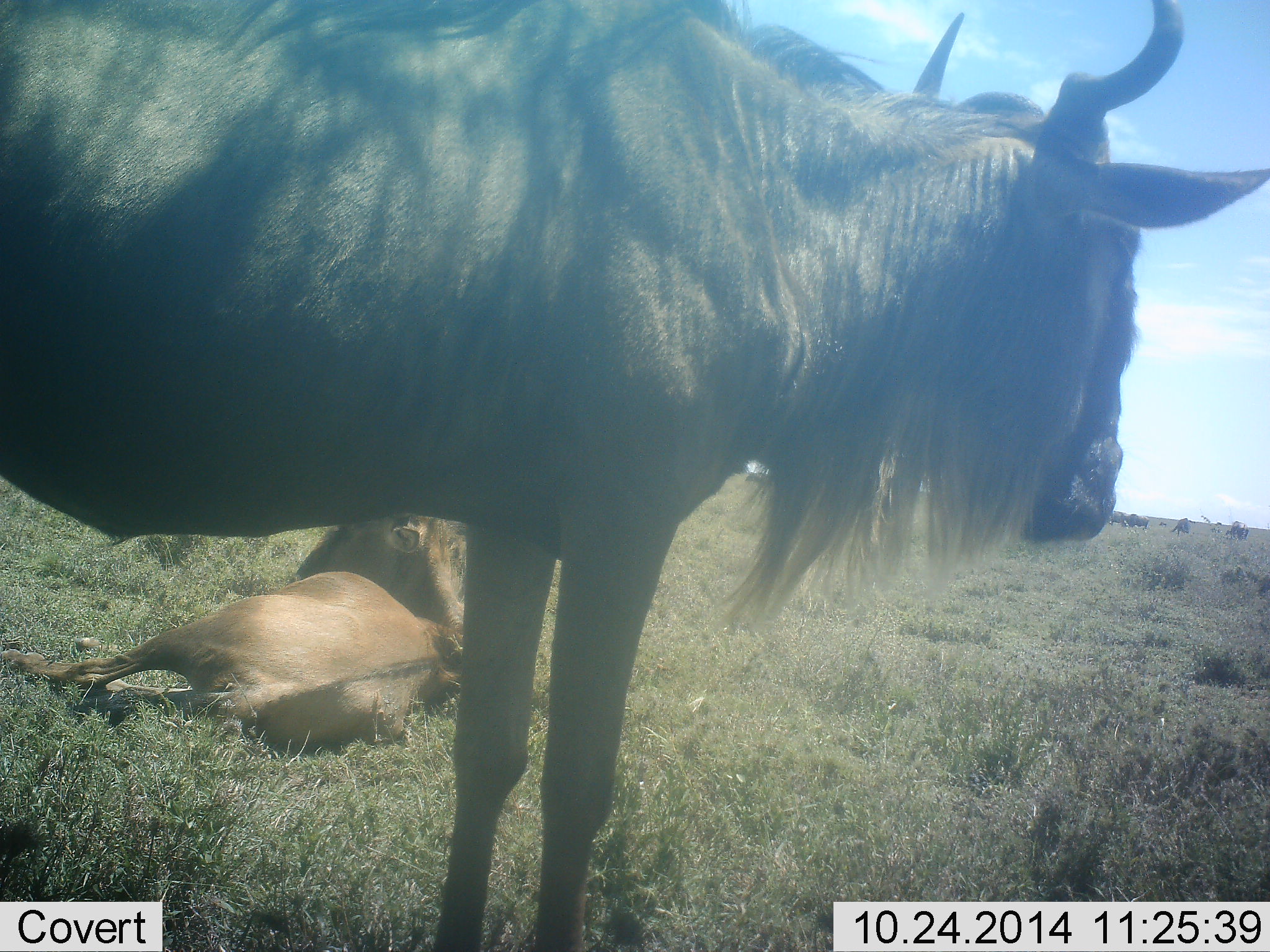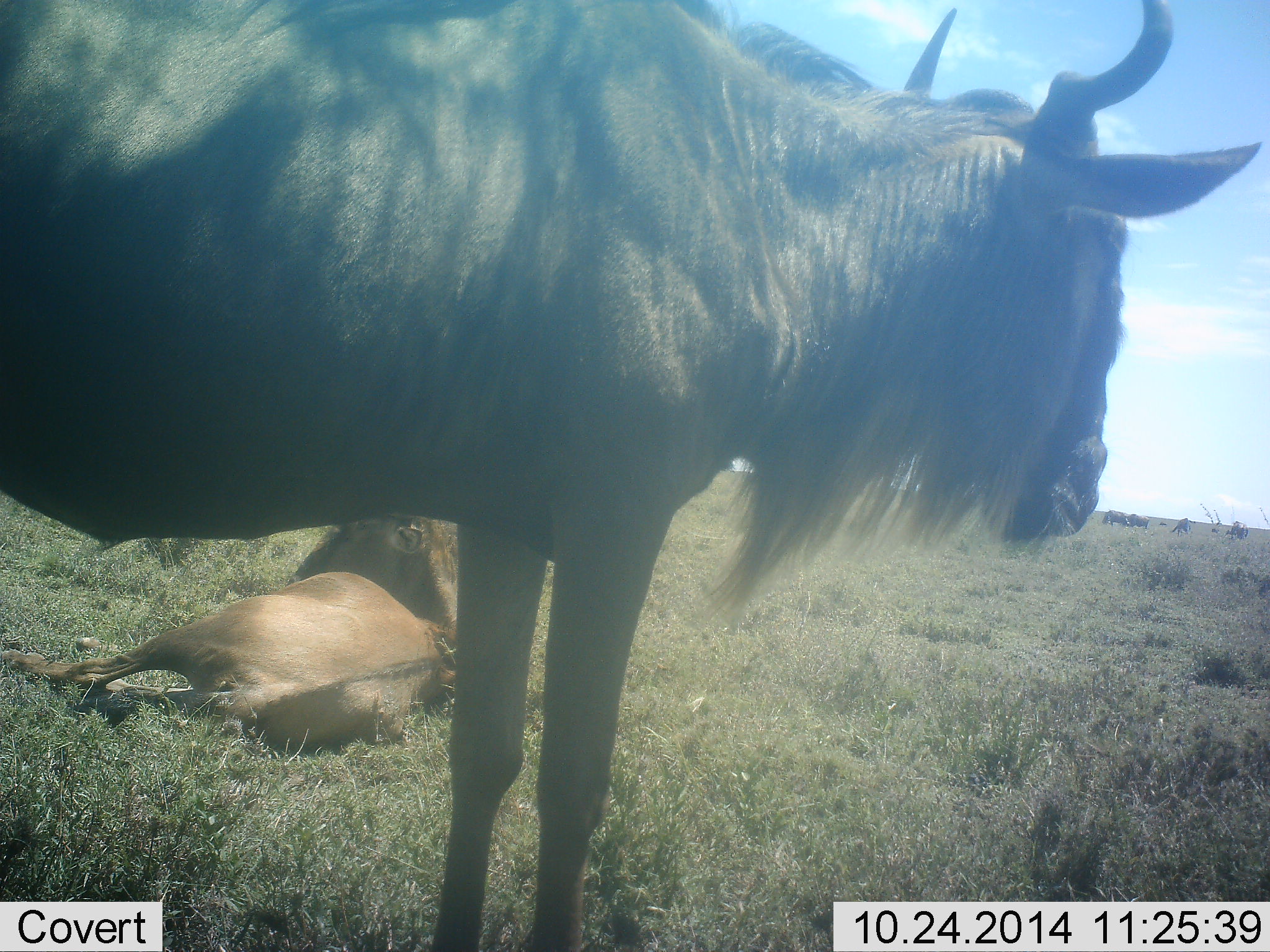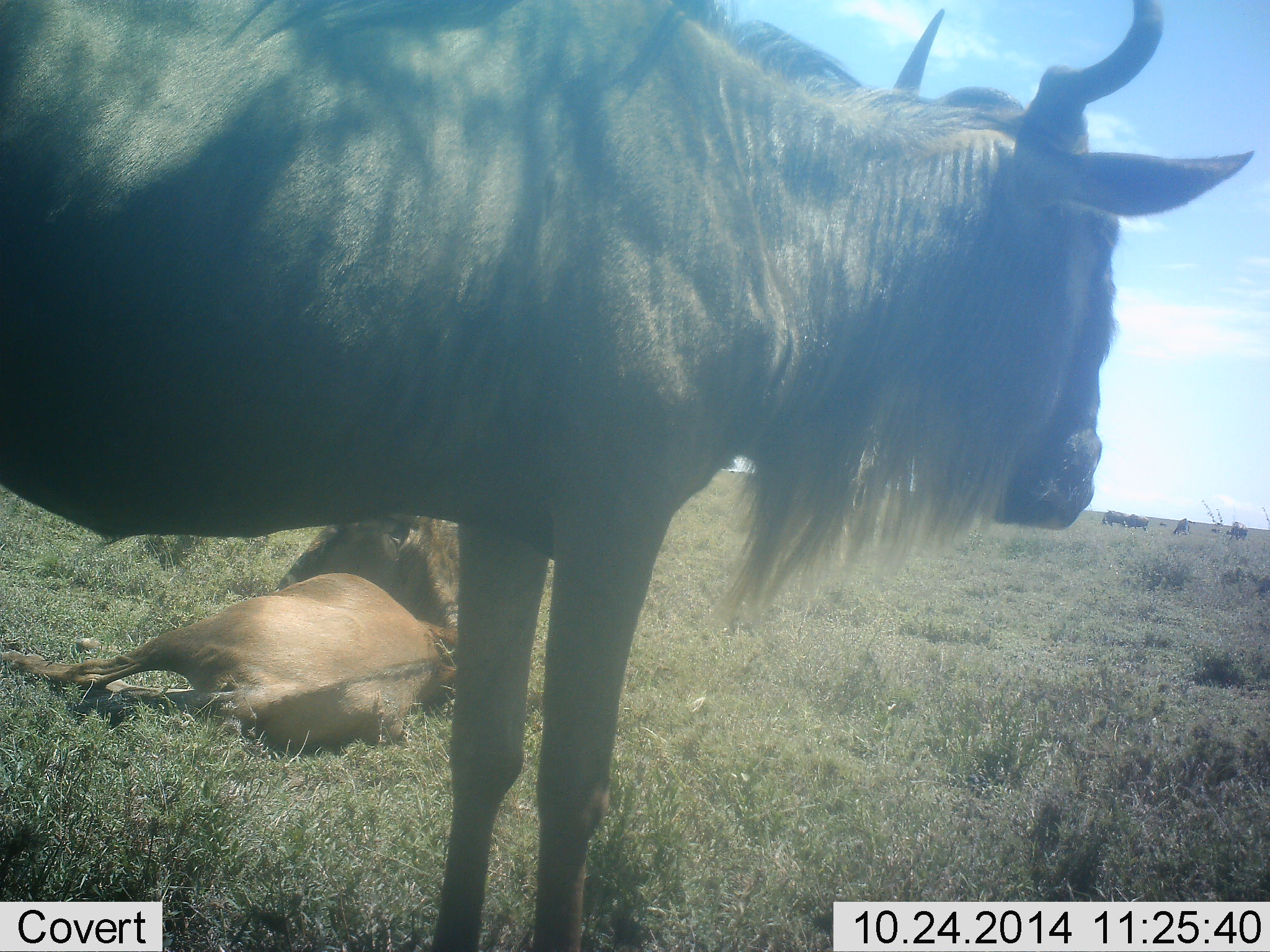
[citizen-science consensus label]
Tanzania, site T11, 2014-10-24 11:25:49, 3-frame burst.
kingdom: Animalia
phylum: Chordata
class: Mammalia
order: Artiodactyla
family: Bovidae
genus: Connochaetes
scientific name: Connochaetes taurinus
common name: blue wildebeest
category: wildebeest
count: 2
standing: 100%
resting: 91%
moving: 0%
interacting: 0%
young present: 0%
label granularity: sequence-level